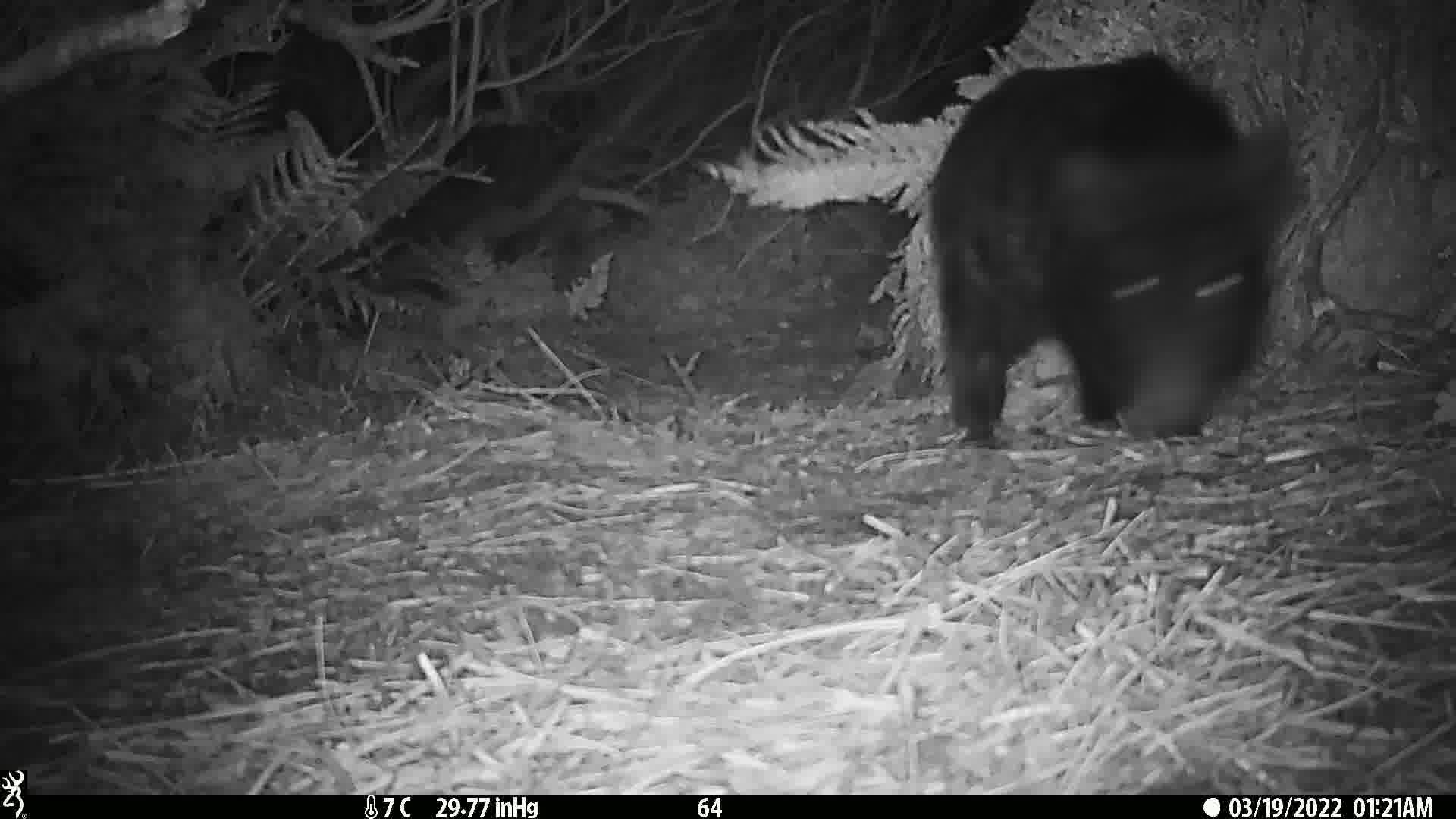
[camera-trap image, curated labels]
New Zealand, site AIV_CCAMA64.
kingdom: Animalia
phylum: Chordata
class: Mammalia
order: Artiodactyla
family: Suidae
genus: Sus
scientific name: Sus scrofa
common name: pig